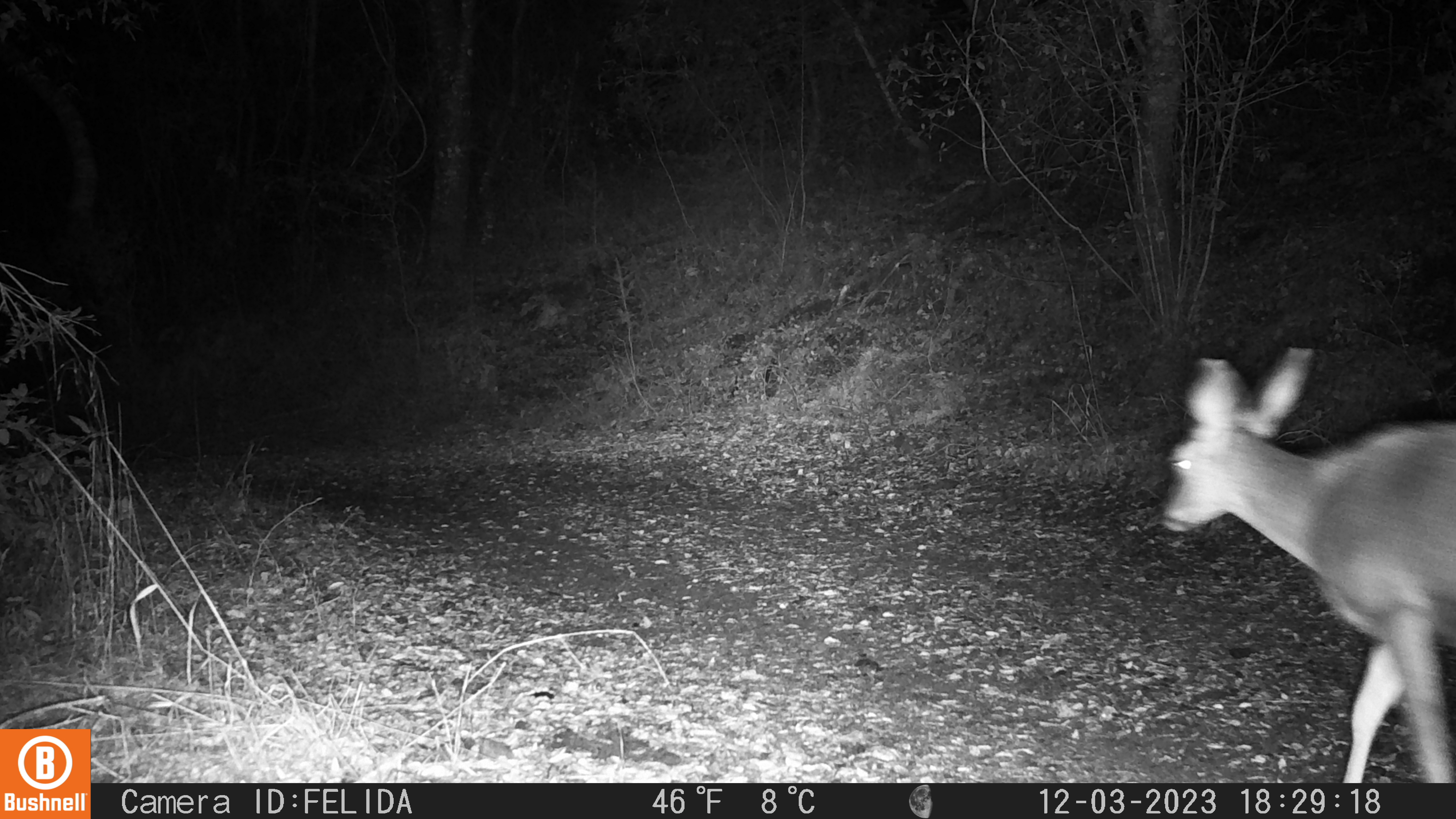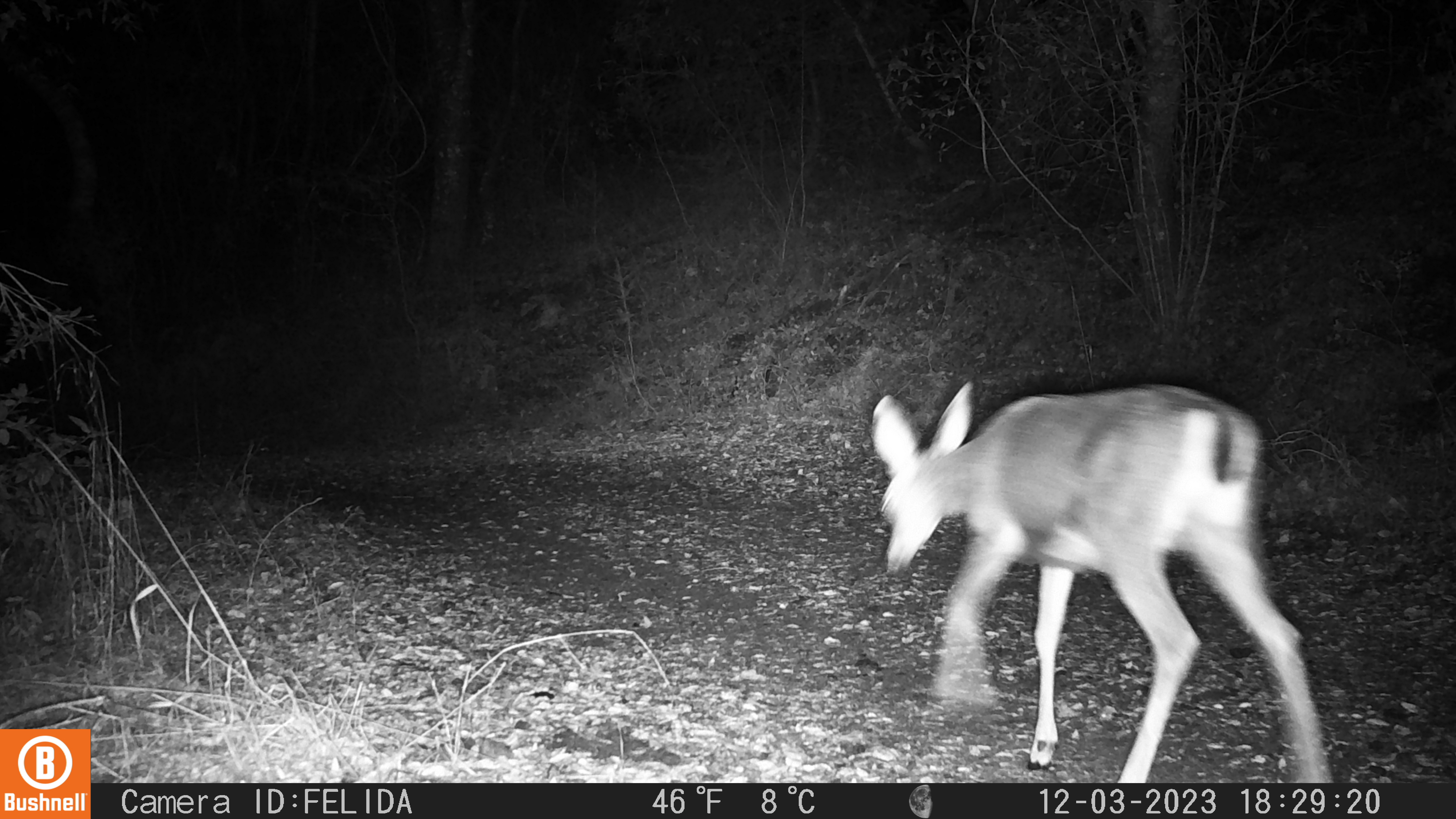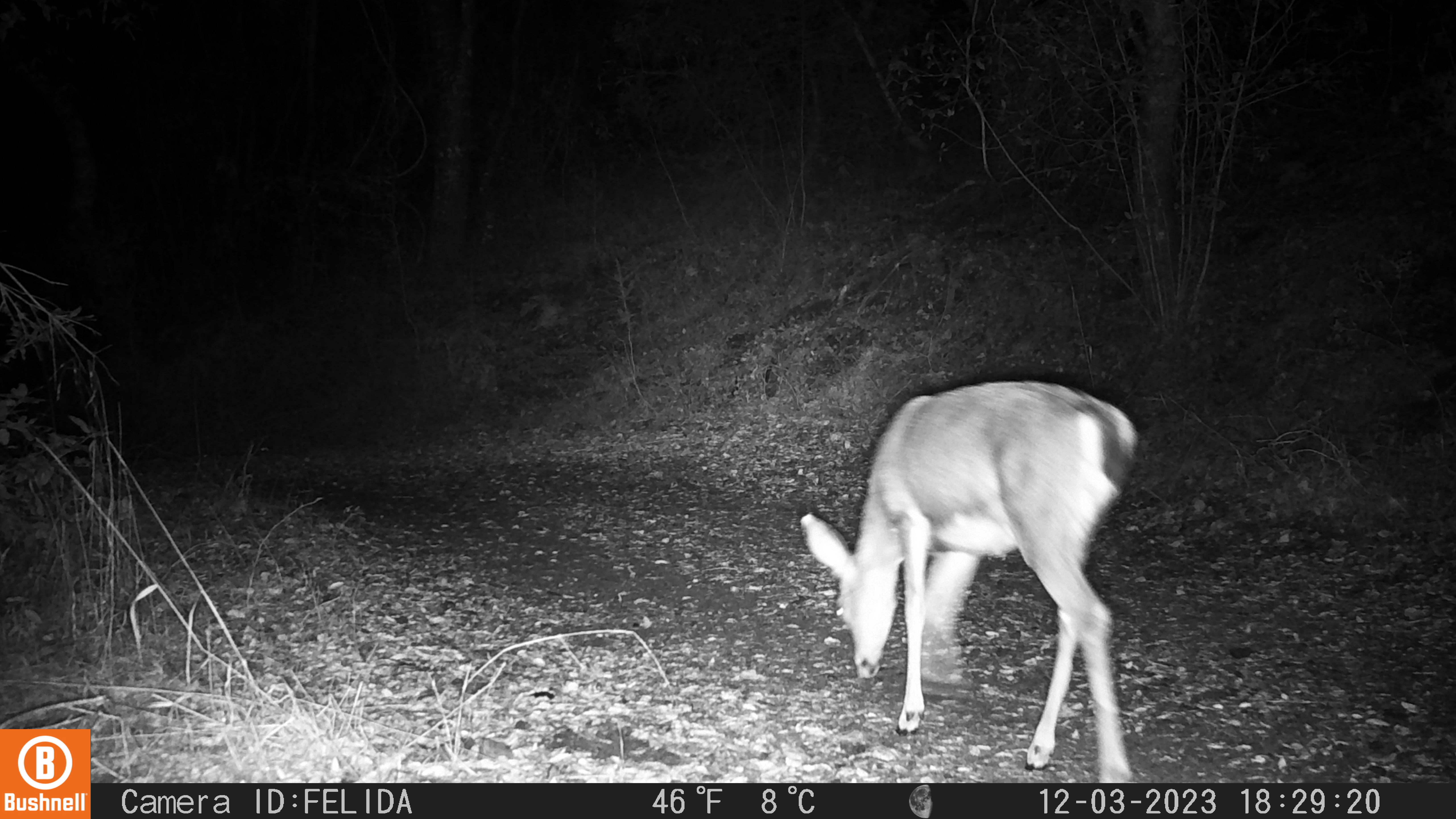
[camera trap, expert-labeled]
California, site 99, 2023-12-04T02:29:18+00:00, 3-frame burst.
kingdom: Animalia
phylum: Chordata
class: Mammalia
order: Artiodactyla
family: Cervidae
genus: Odocoileus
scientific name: Odocoileus hemionus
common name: mule deer